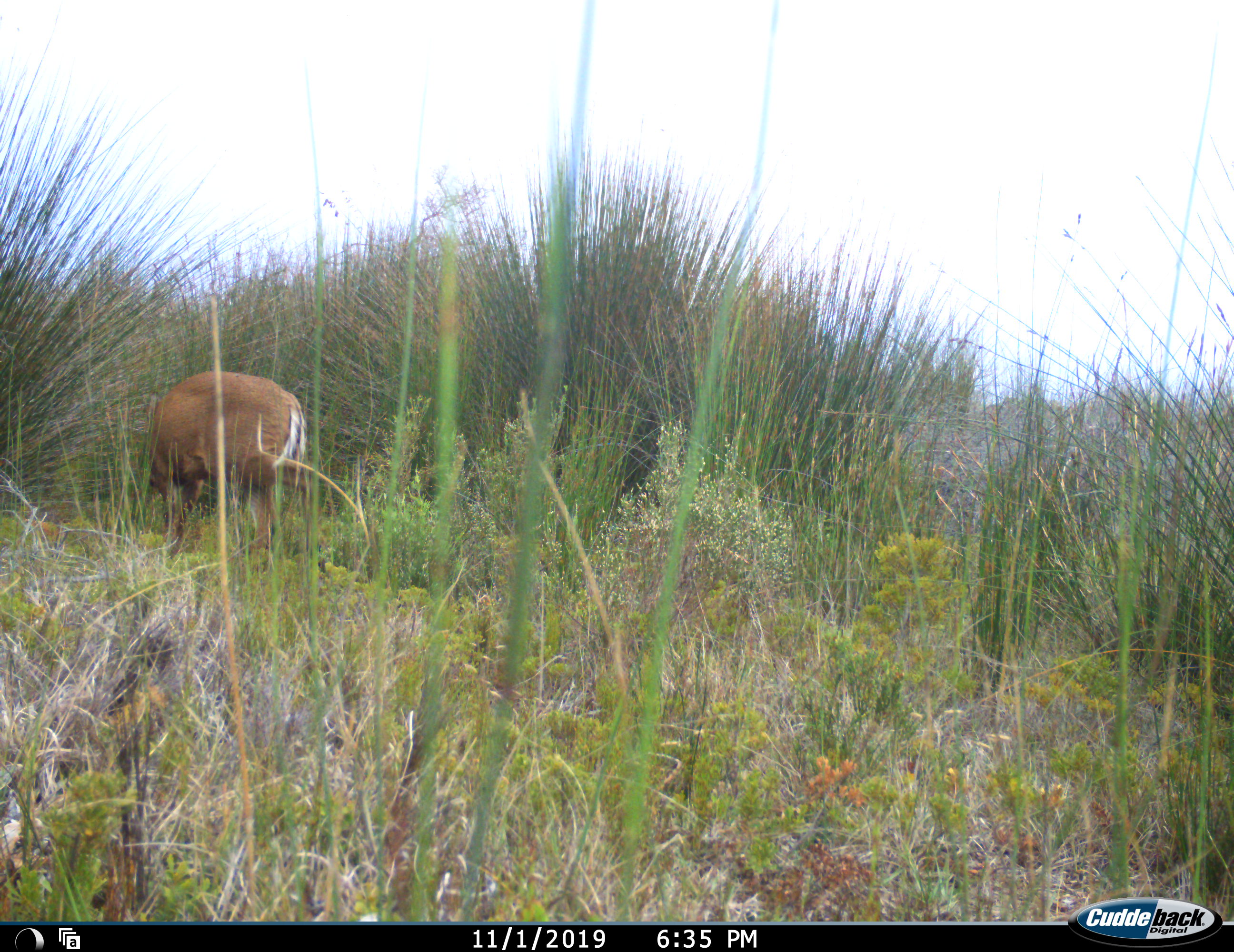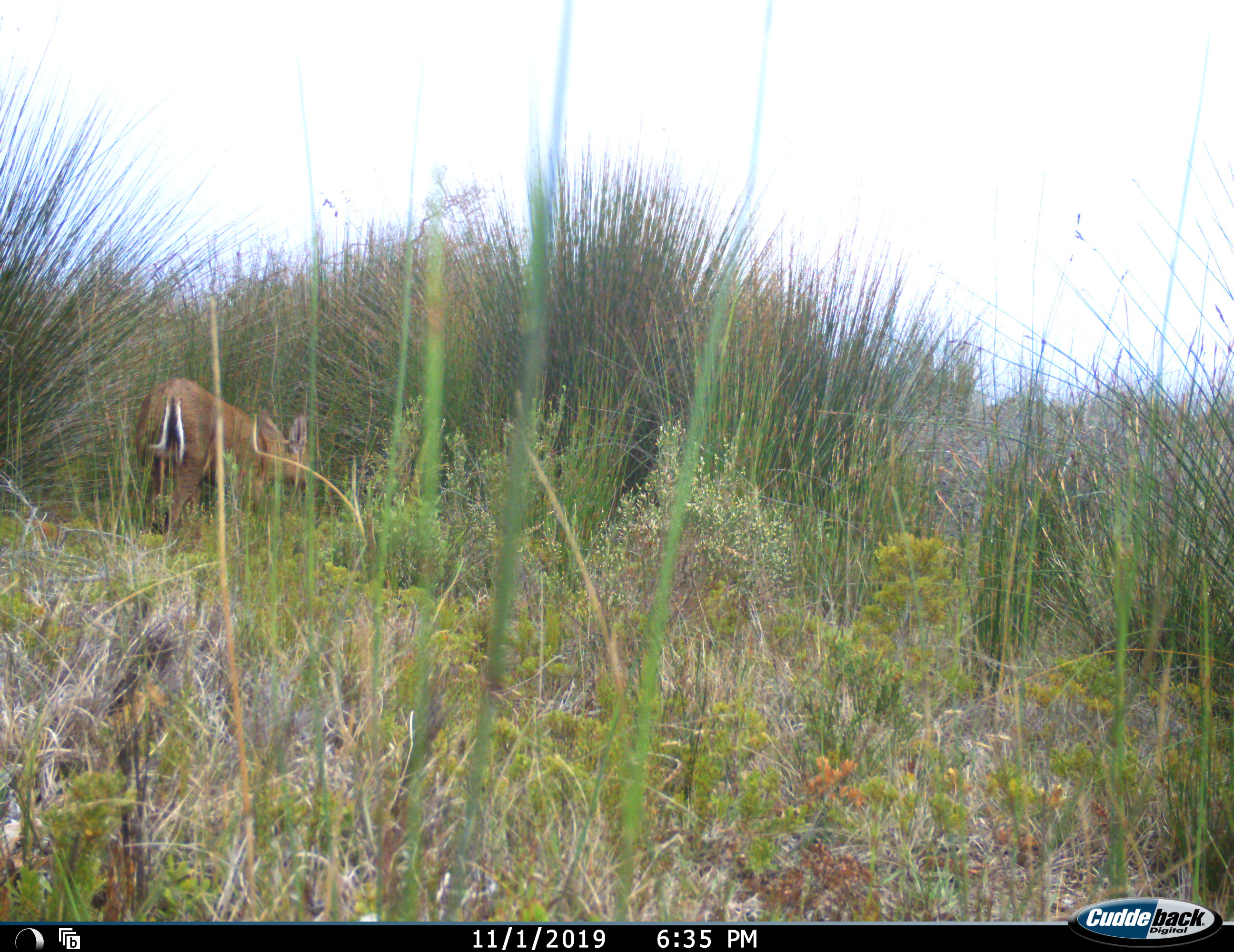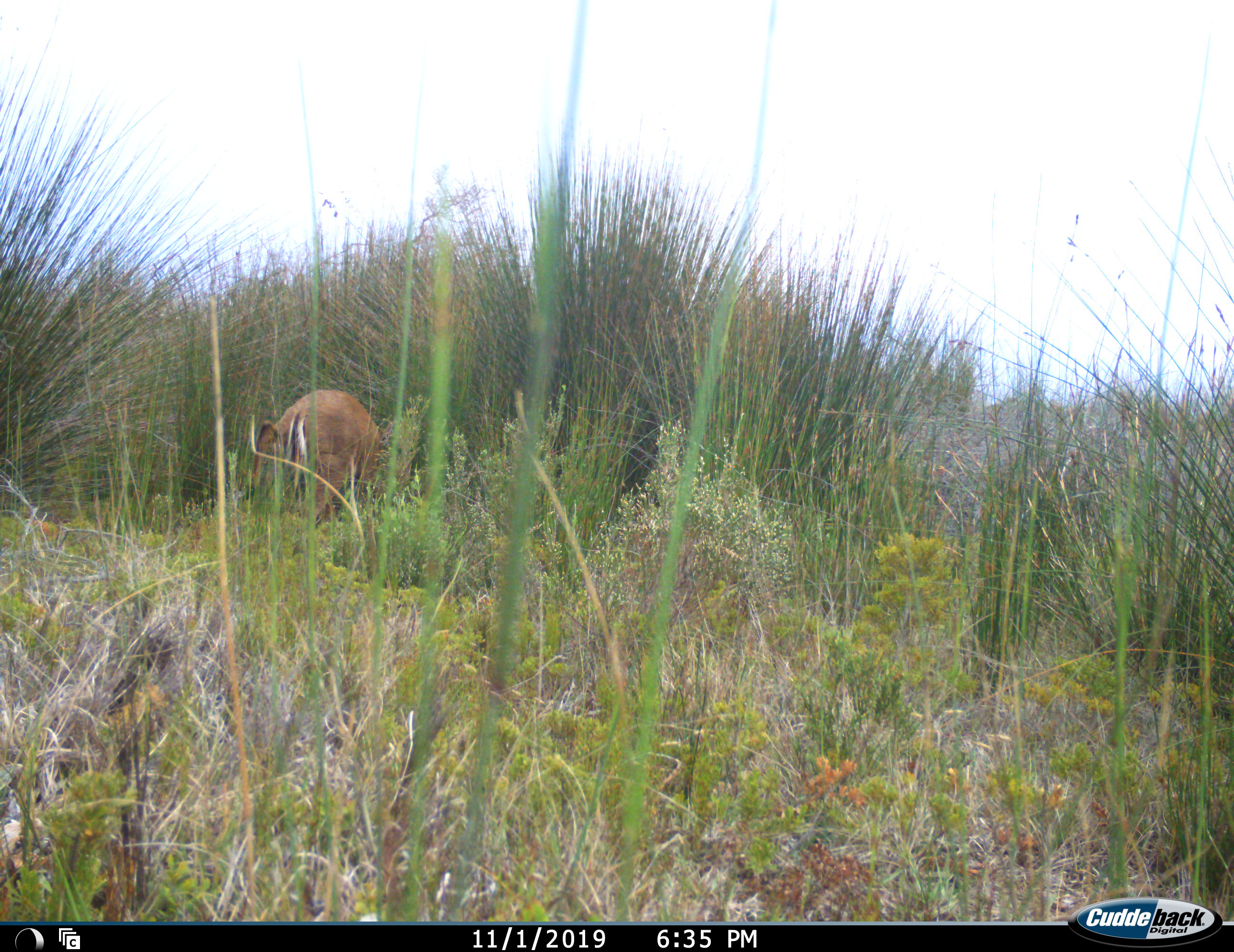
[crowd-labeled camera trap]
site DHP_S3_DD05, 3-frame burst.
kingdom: Animalia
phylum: Chordata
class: Mammalia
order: Artiodactyla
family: Bovidae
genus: Sylvicapra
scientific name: Sylvicapra grimmia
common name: common duiker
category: duikercommongrey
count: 1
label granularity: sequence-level